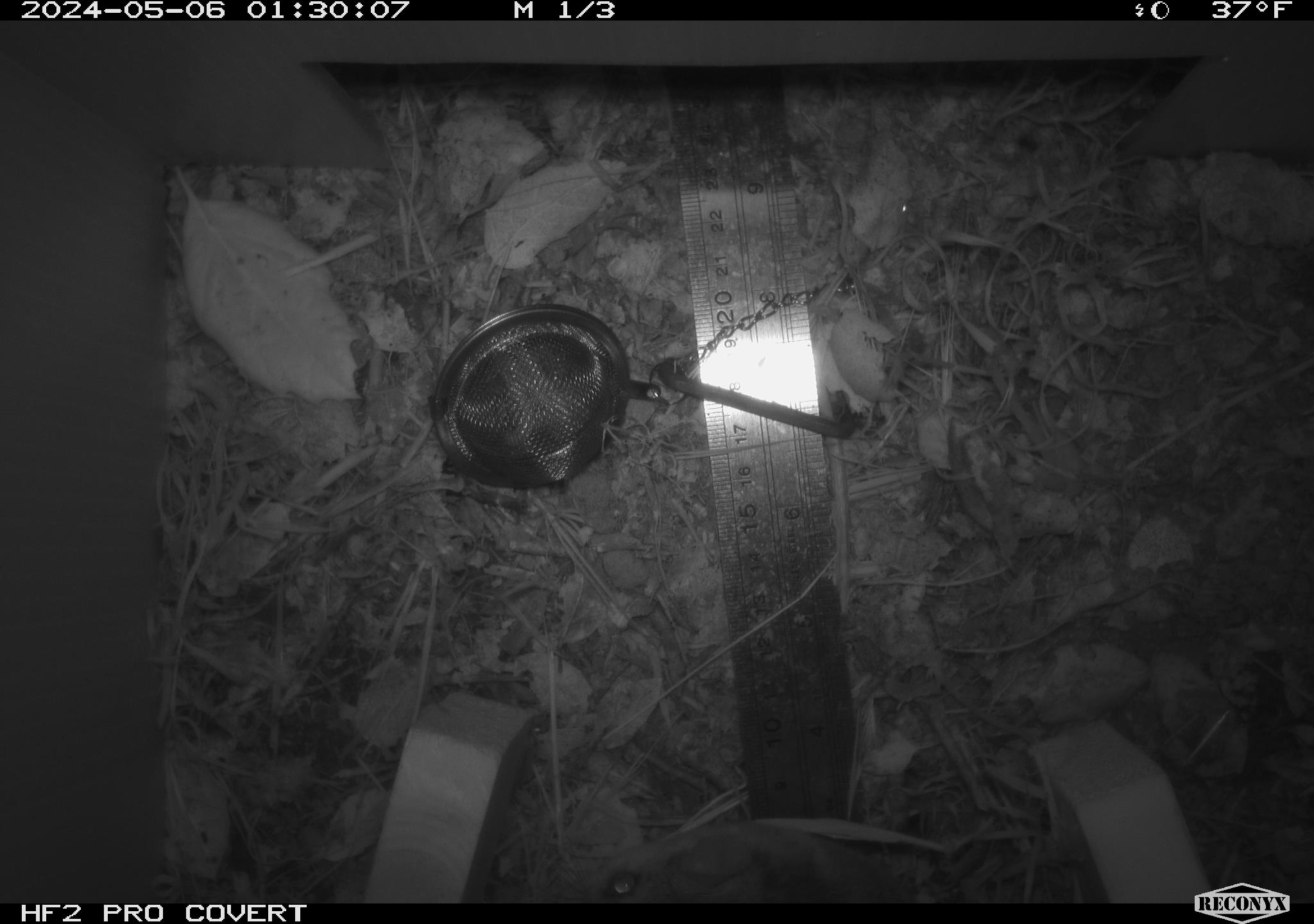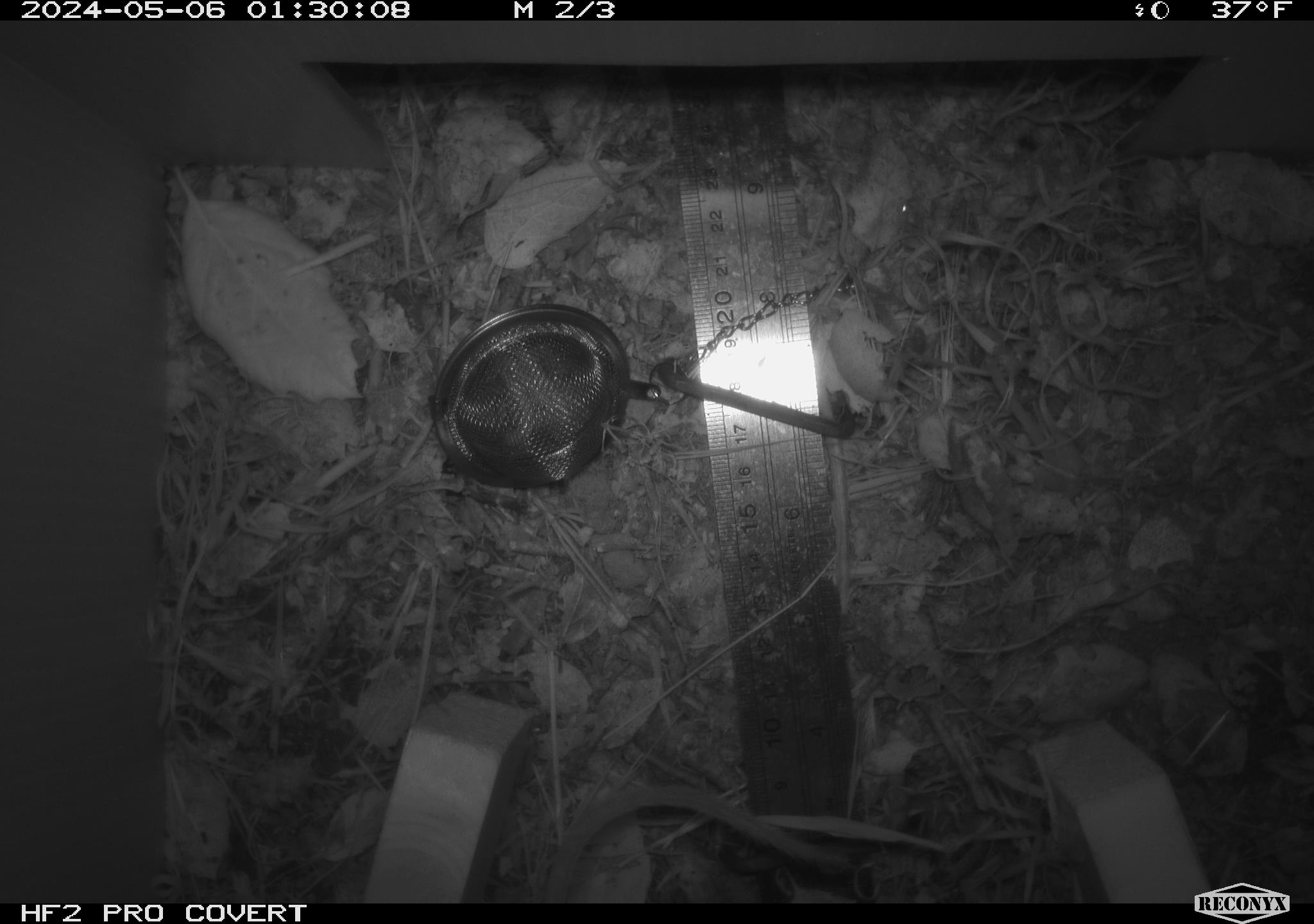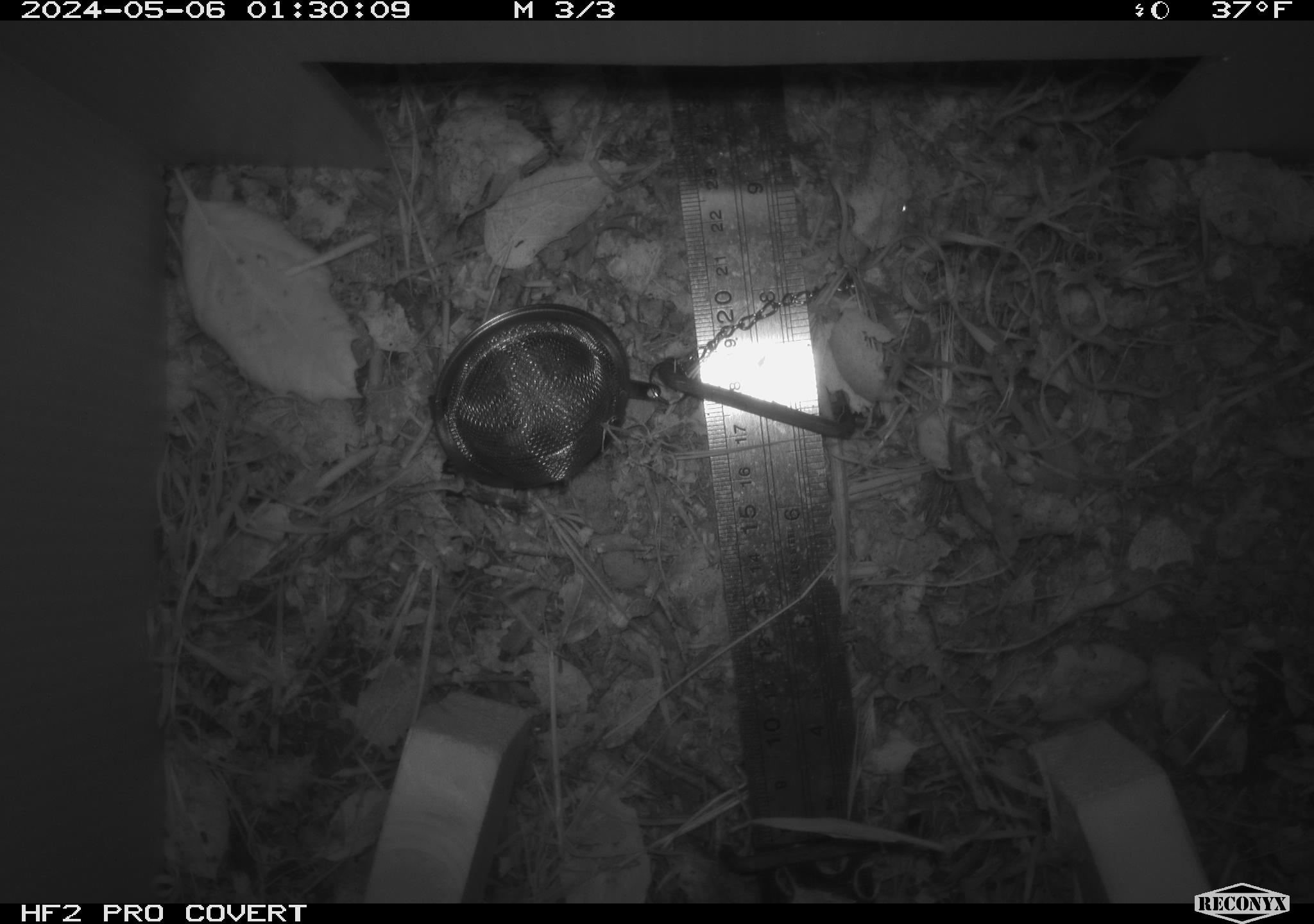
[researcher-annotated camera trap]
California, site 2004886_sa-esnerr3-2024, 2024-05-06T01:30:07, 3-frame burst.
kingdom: Animalia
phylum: Chordata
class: Mammalia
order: Rodentia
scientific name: Rodentia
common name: rodent